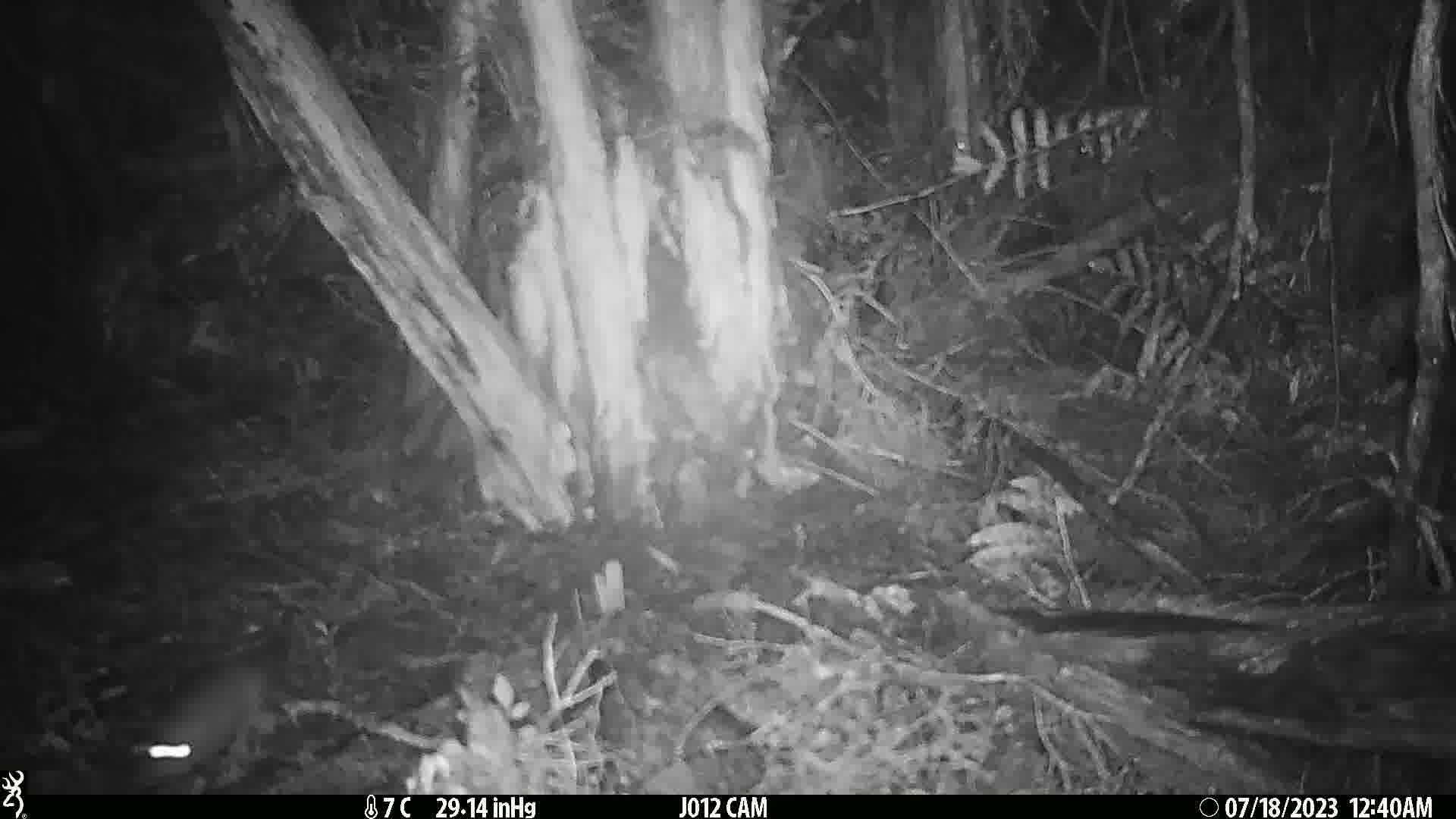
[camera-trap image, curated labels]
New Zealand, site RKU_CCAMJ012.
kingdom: Animalia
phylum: Chordata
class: Mammalia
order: Rodentia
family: Muridae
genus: Rattus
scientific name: Rattus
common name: rat